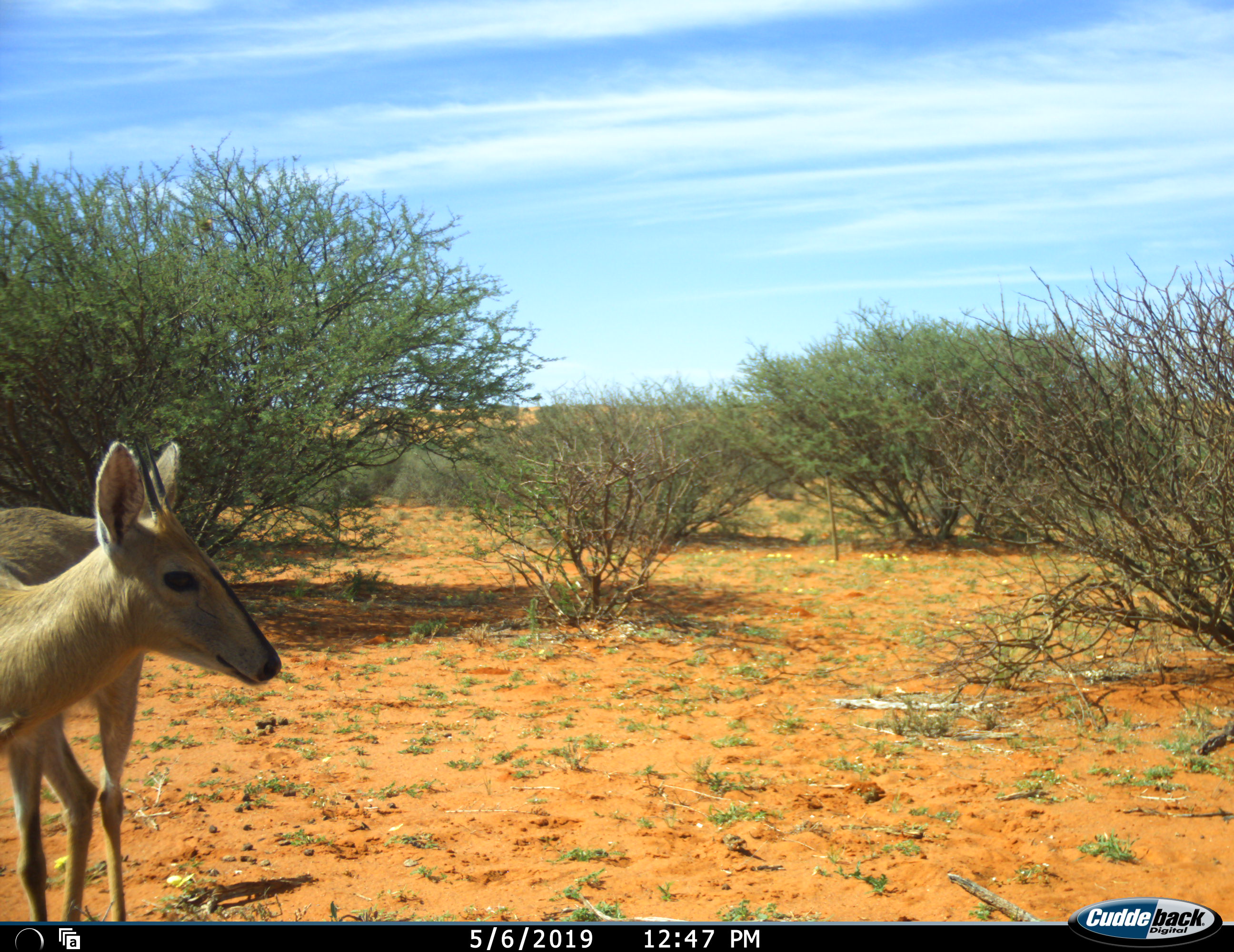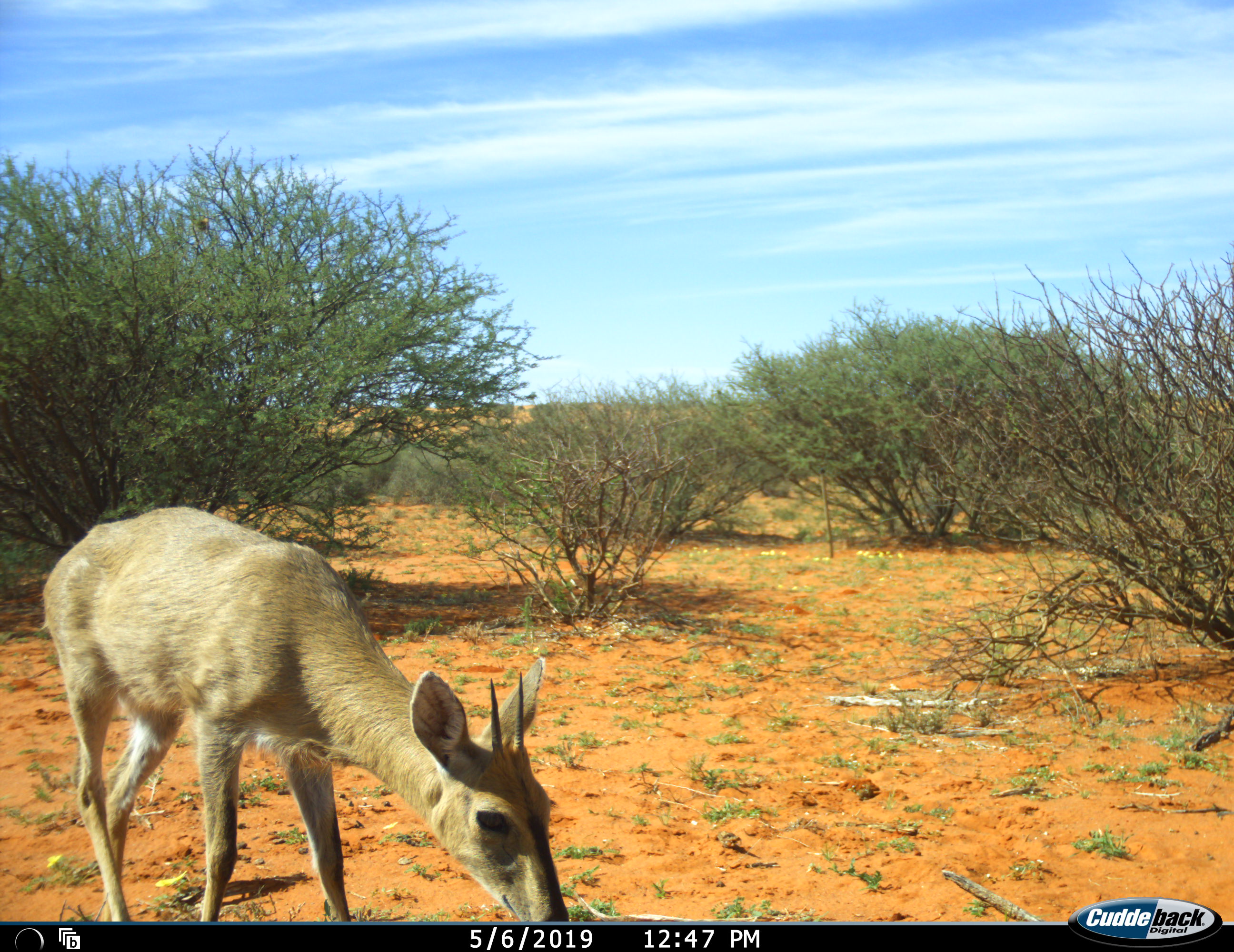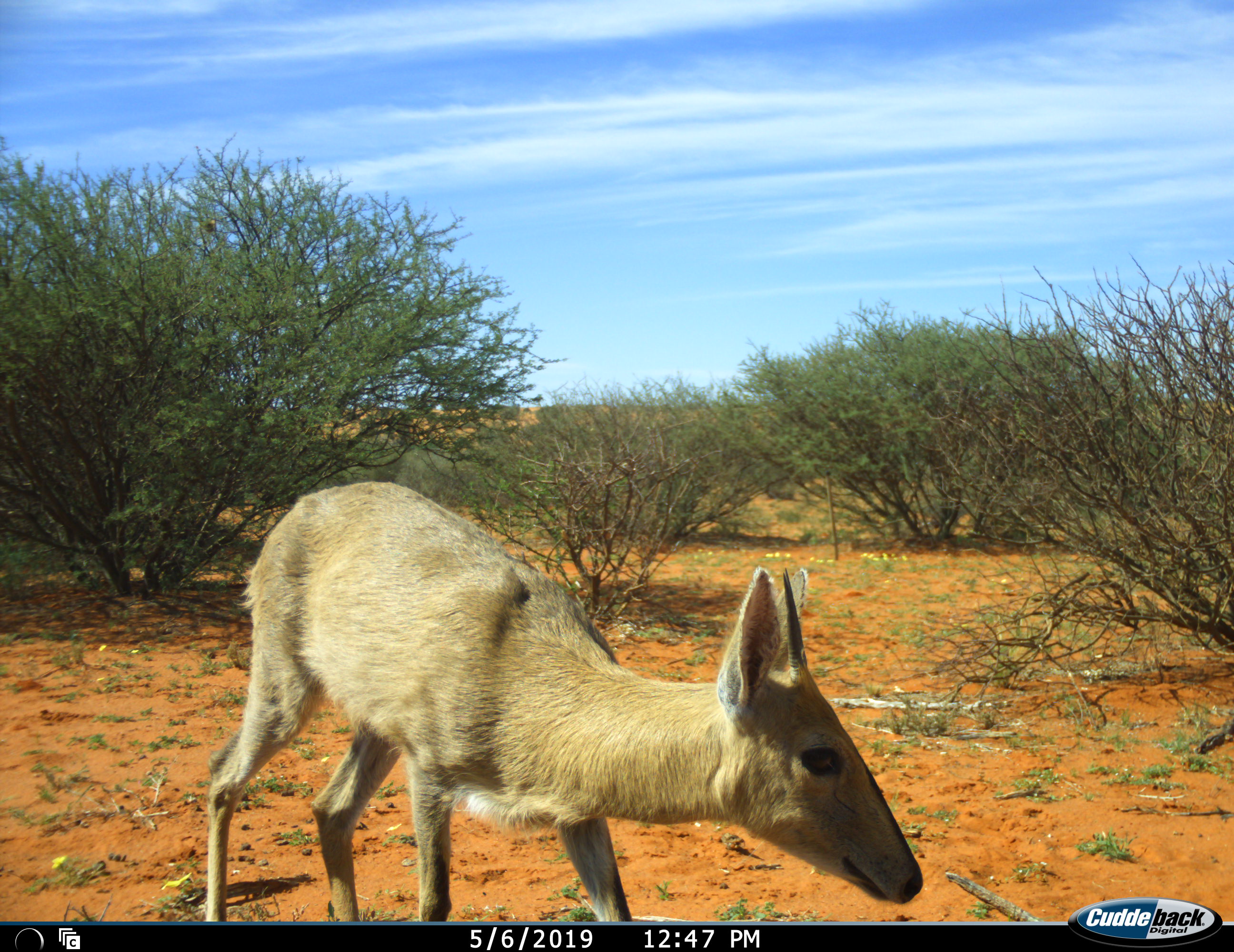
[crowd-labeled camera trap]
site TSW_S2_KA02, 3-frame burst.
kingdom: Animalia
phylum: Chordata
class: Mammalia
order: Artiodactyla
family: Bovidae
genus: Sylvicapra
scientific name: Sylvicapra grimmia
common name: common duiker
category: duikercommongrey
Duikercommongrey (common duiker) (Sylvicapra grimmia), count 1. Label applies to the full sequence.